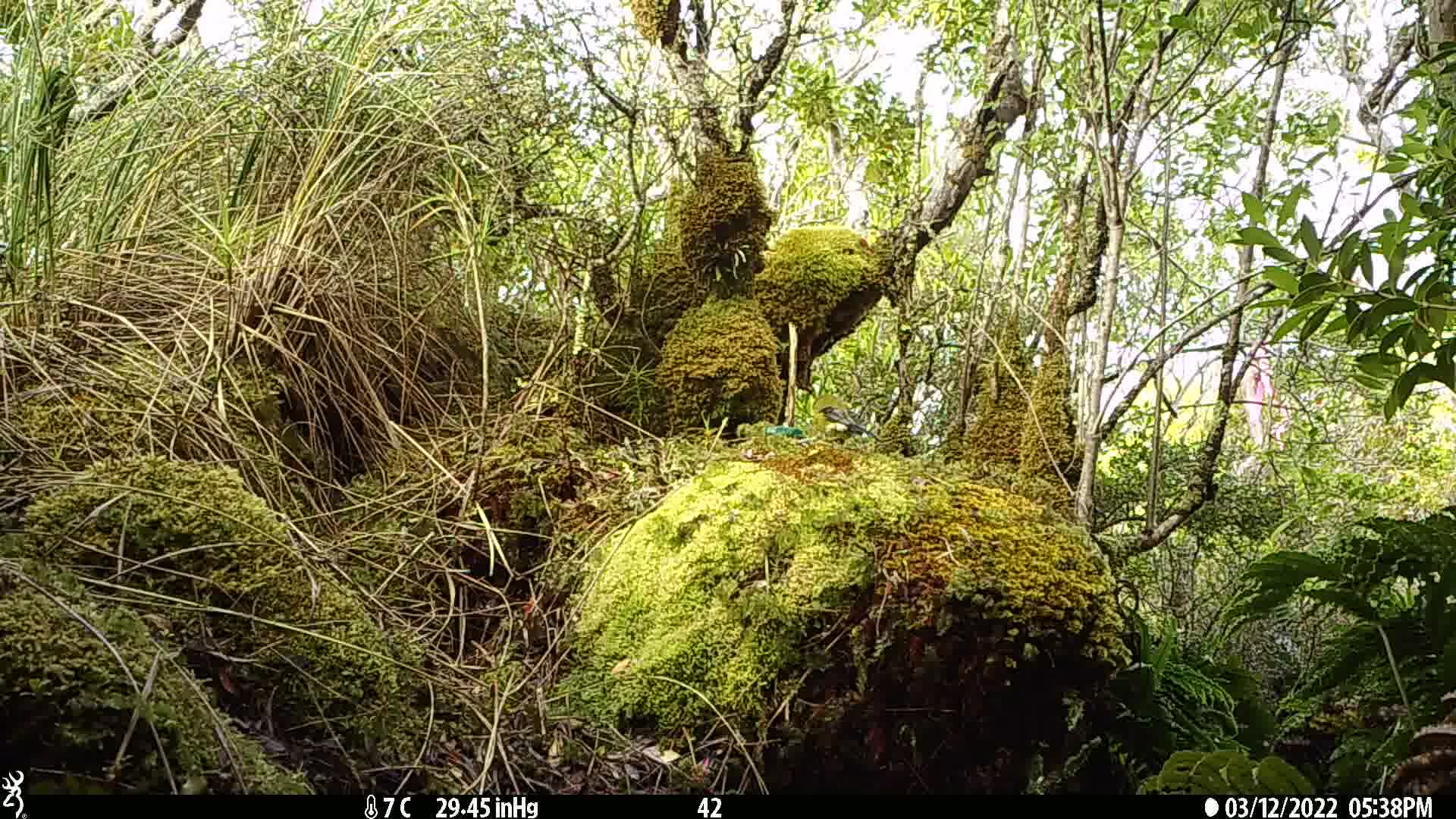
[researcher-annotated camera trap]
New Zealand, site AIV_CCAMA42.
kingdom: Animalia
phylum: Chordata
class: Aves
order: Passeriformes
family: Meliphagidae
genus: Anthornis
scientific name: Anthornis melanura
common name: new zealand bellbird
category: bellbird